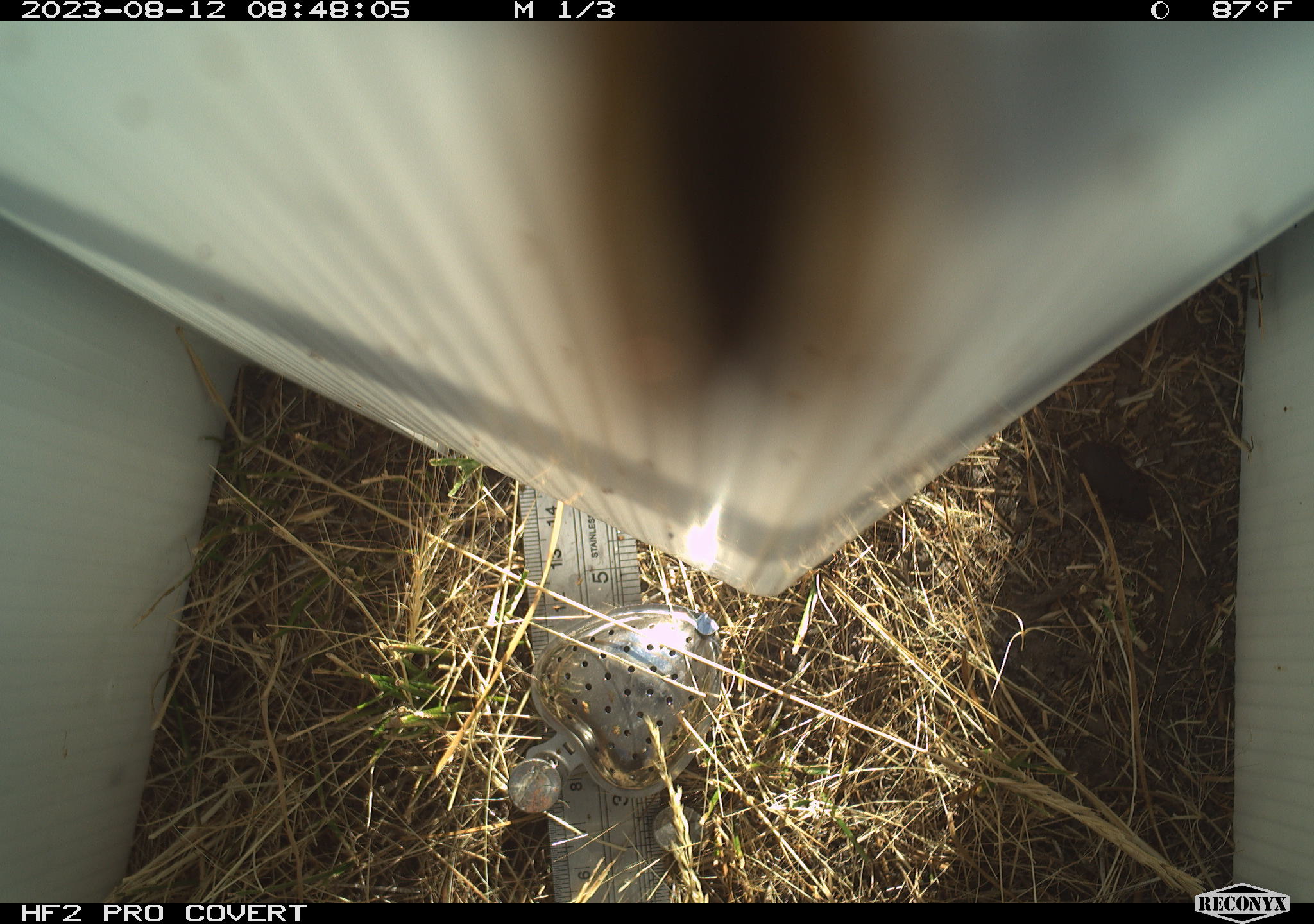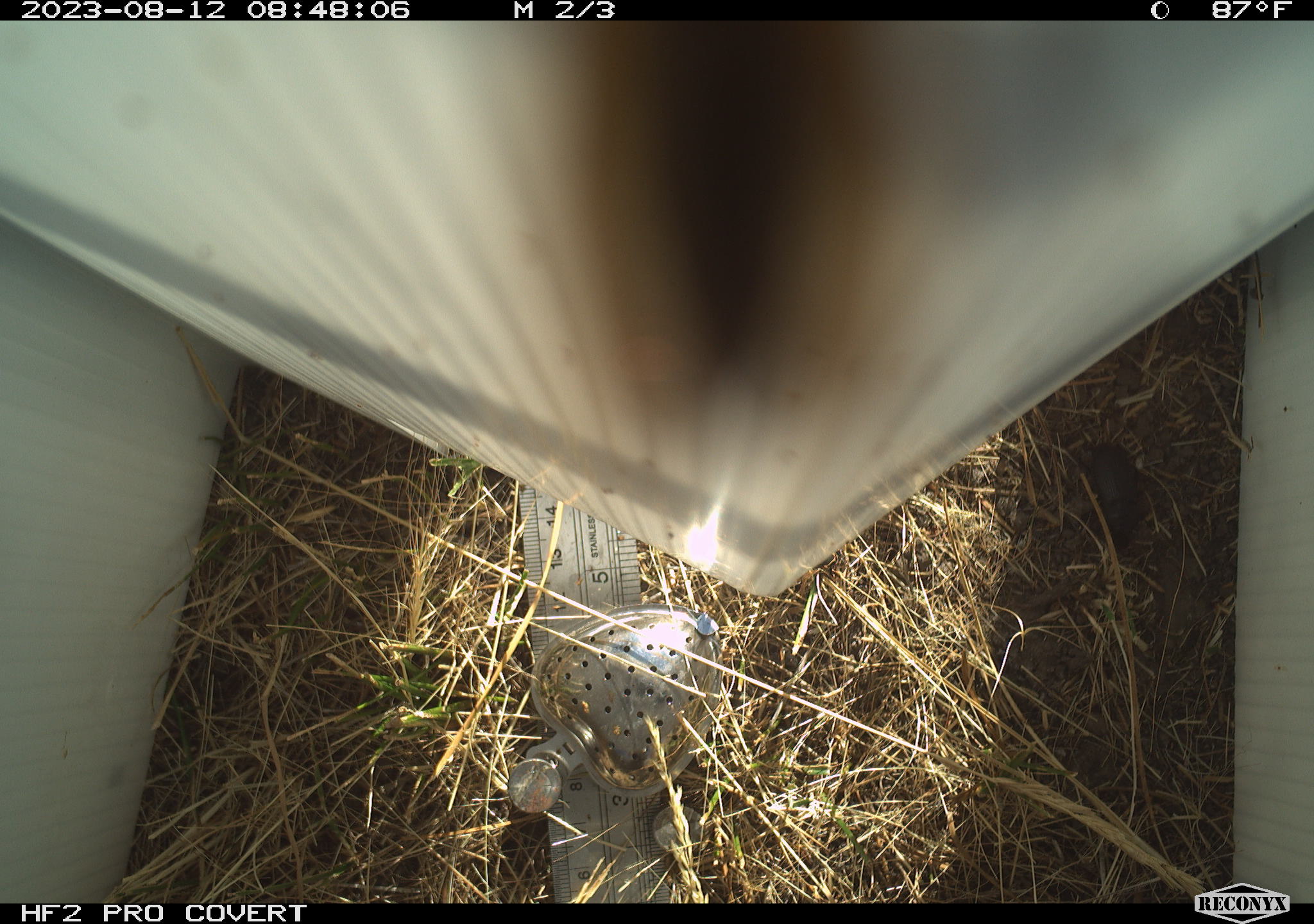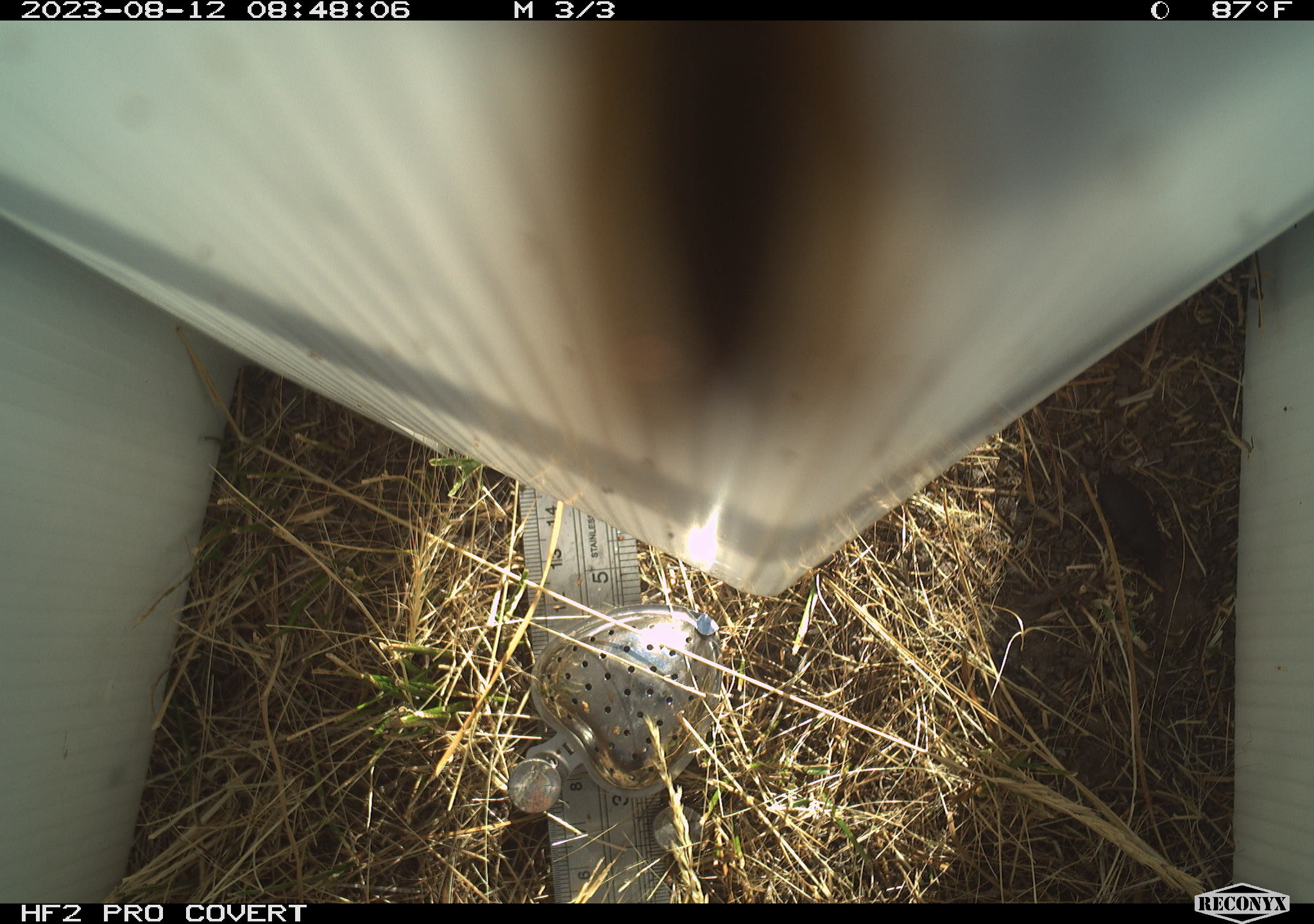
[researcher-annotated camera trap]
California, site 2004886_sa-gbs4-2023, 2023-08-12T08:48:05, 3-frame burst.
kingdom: Animalia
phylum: Arthropoda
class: Insecta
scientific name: Insecta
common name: insect